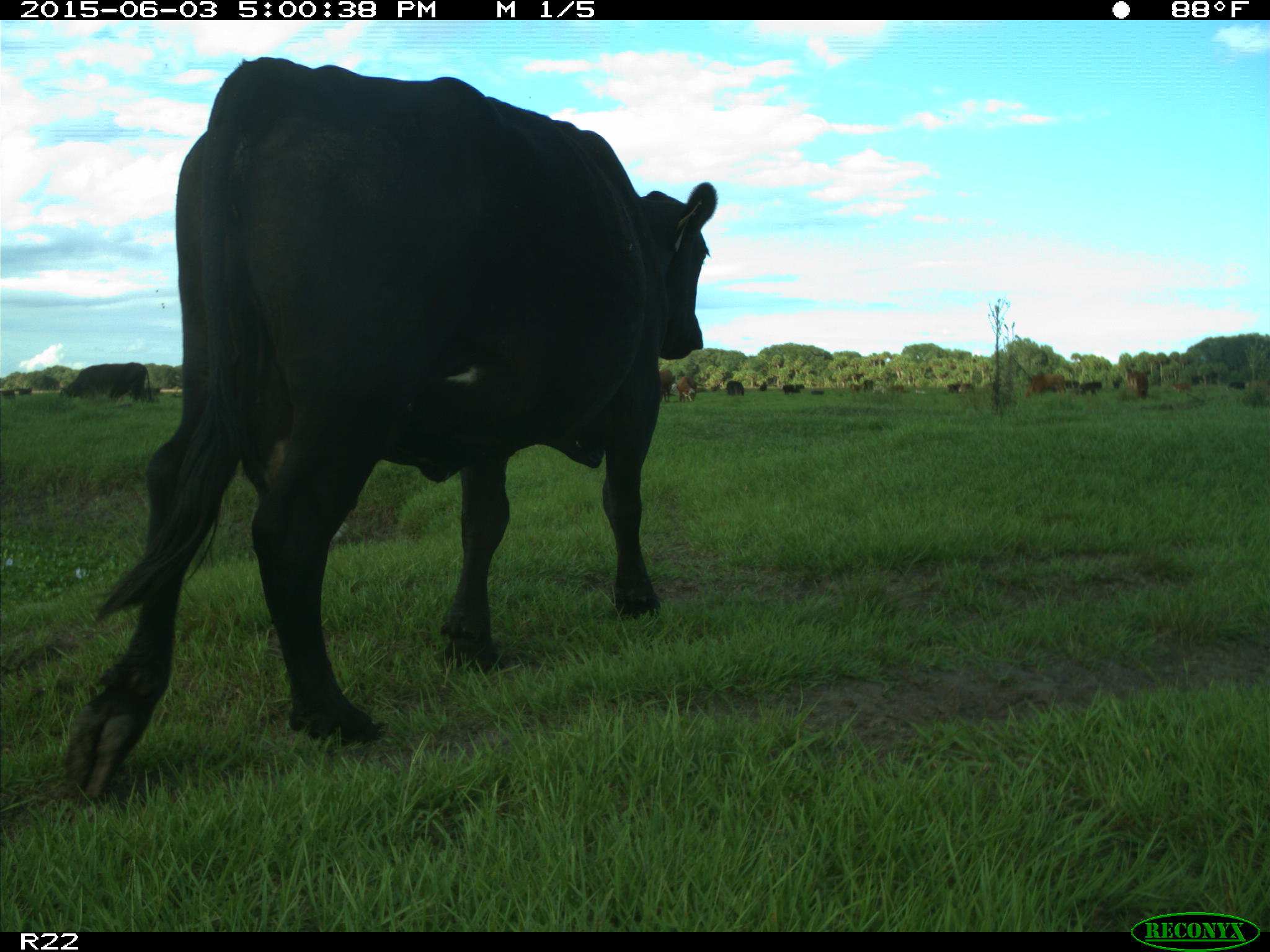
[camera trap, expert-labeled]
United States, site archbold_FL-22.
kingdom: Animalia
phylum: Chordata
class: Mammalia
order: Artiodactyla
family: Bovidae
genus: Bos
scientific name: Bos taurus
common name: domestic cow